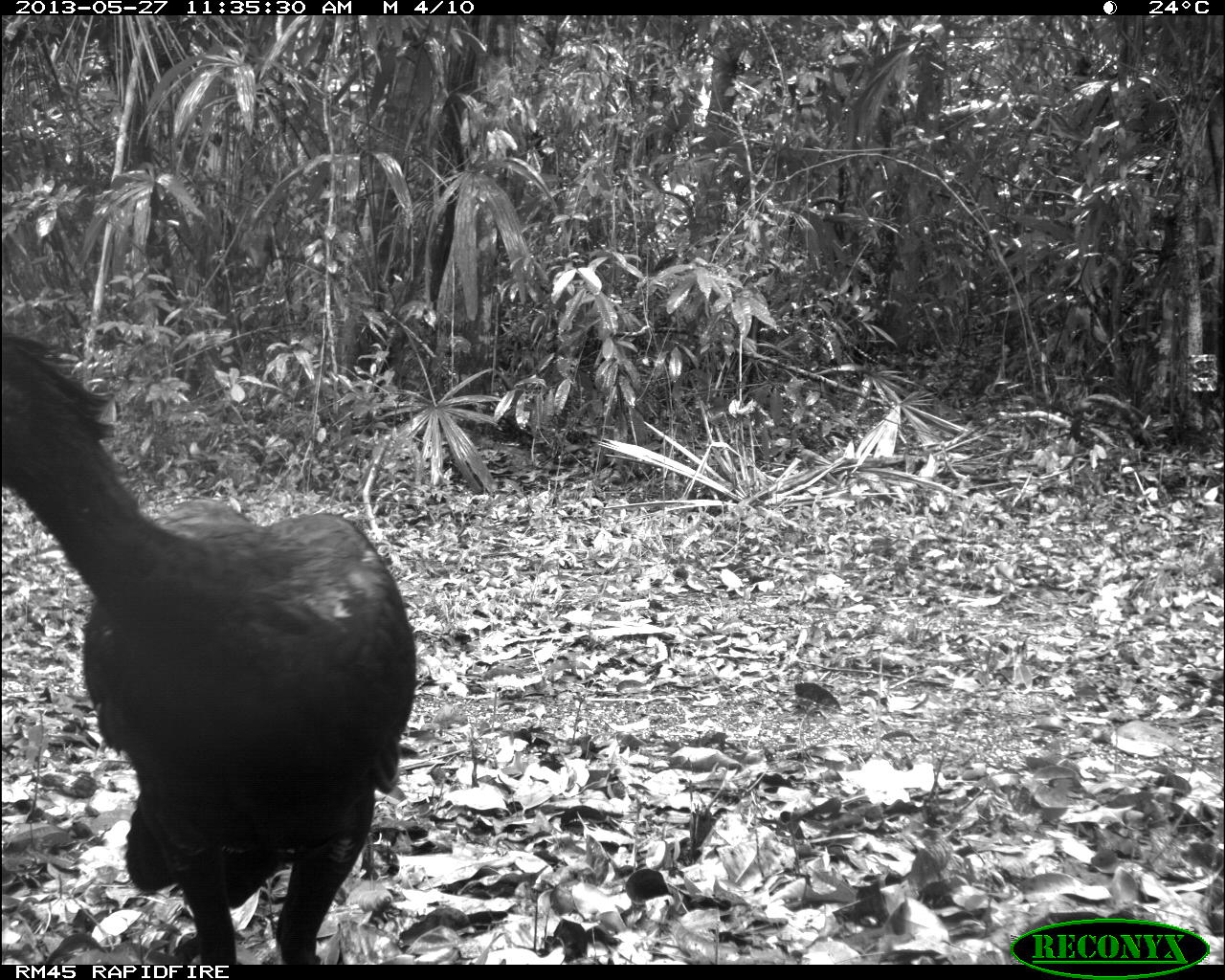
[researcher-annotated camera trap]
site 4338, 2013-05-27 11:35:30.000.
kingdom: Animalia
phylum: Chordata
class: Aves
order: Galliformes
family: Cracidae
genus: Crax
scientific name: Crax rubra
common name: great curassow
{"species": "Crax rubra (great curassow)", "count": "1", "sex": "male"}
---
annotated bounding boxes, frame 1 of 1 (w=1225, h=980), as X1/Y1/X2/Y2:
crax rubra: 0/324/418/964